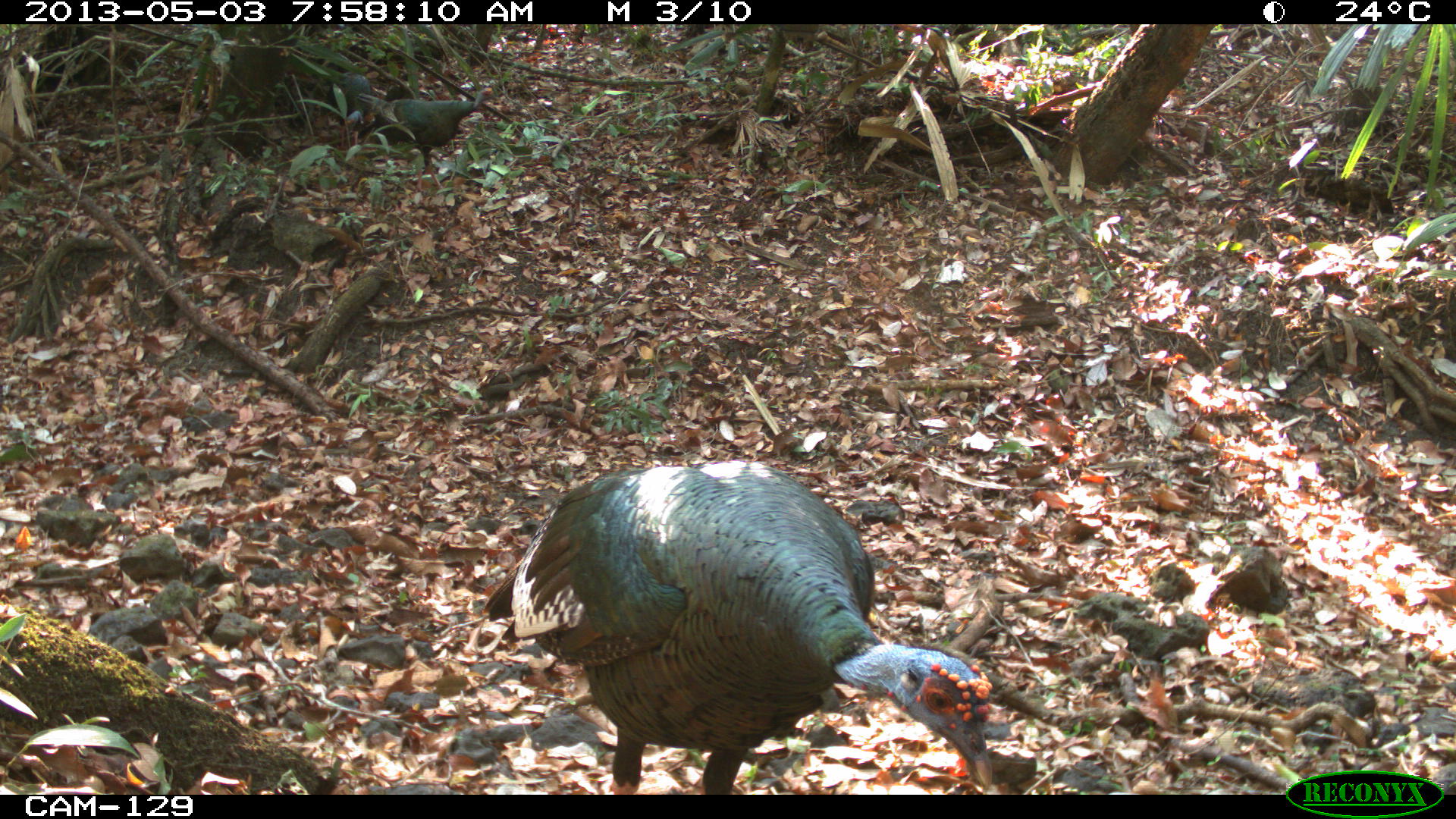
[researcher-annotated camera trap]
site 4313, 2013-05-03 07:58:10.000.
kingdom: Animalia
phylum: Chordata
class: Aves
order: Galliformes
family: Phasianidae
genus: Meleagris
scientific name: Meleagris ocellata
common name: ocellated turkey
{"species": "Meleagris ocellata (ocellated turkey)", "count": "3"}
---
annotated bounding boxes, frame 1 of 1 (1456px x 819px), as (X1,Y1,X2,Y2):
meleagris ocellata: (481,459,992,793)